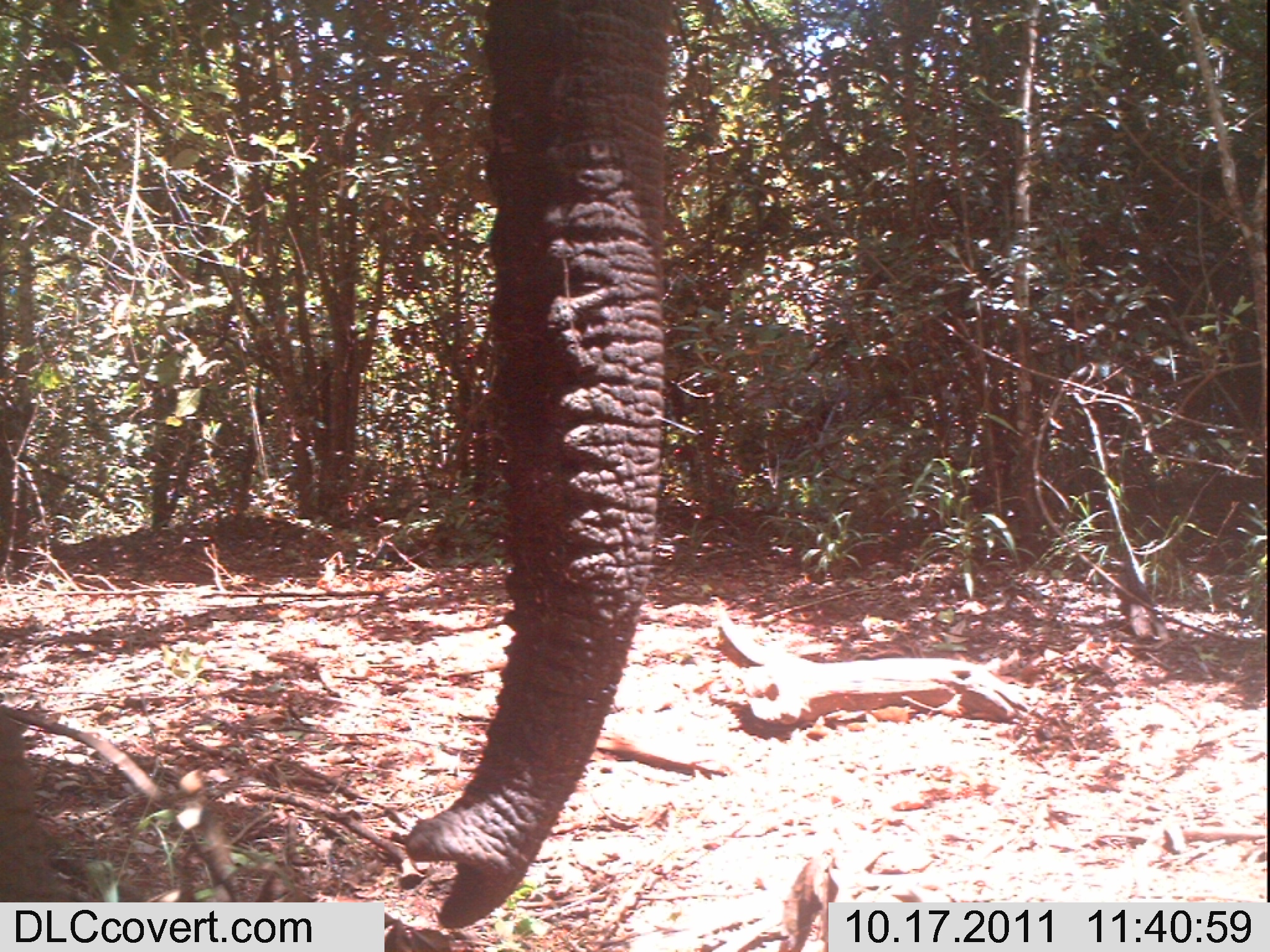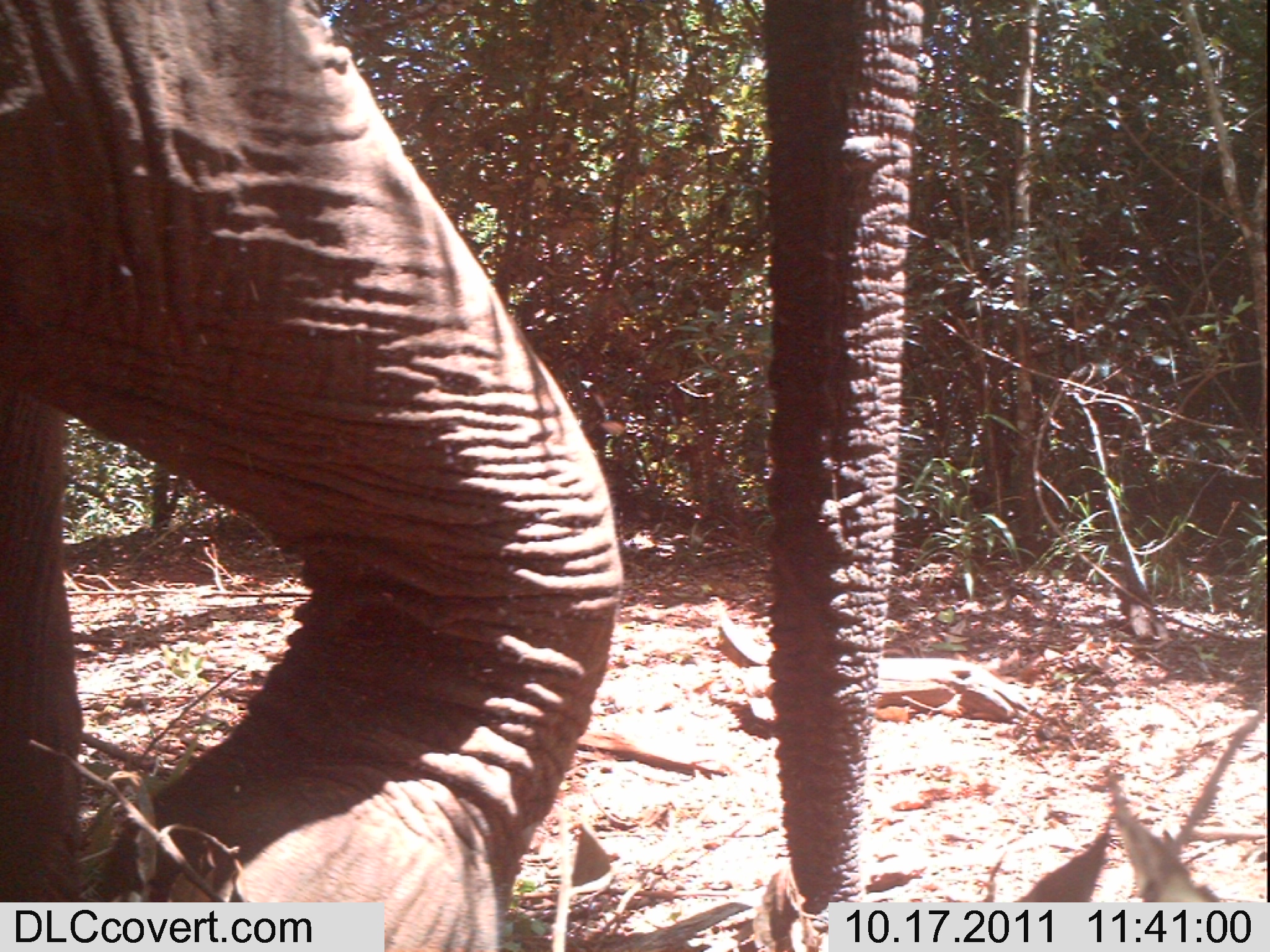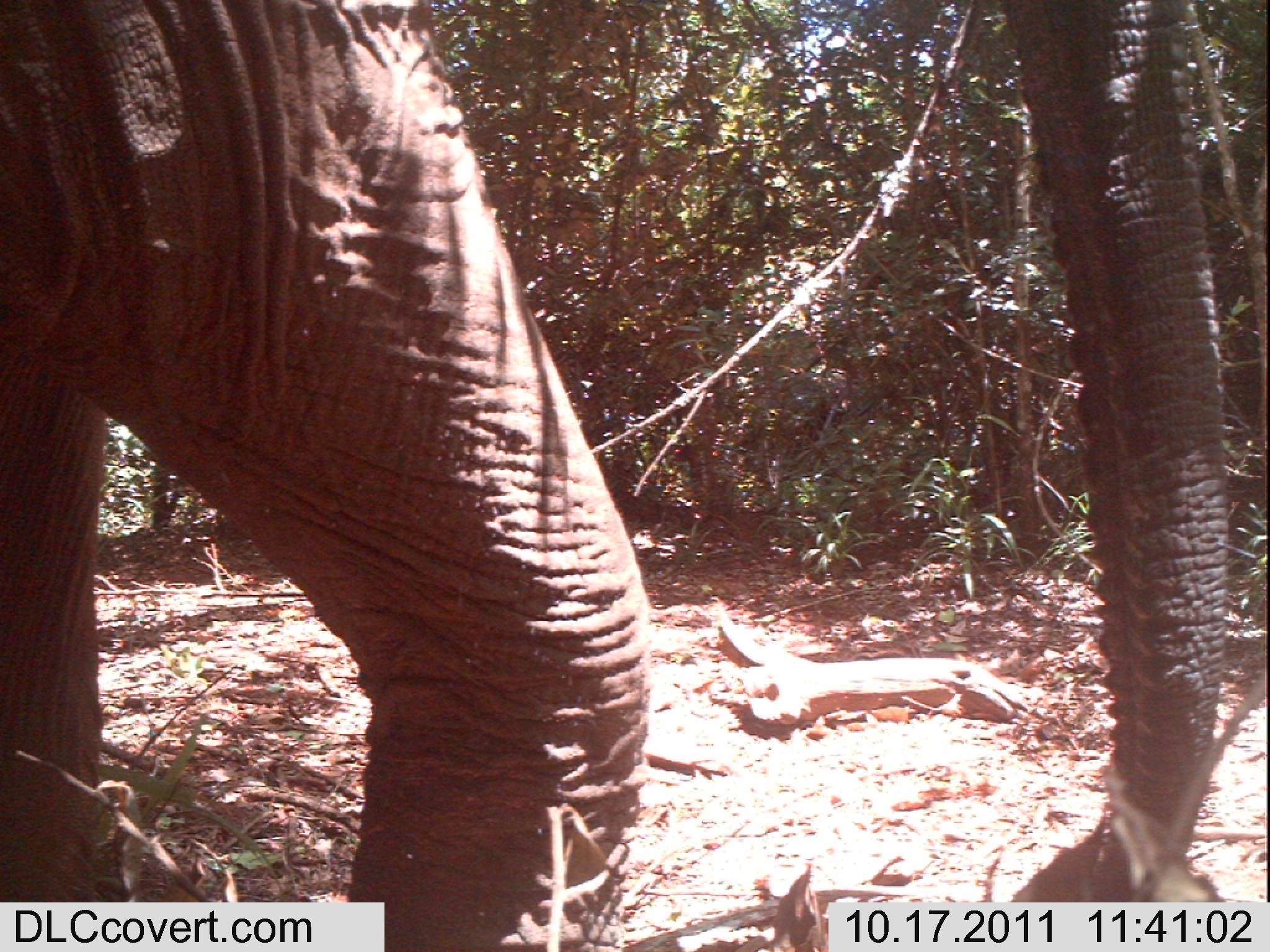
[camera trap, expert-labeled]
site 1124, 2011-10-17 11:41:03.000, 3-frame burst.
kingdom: Animalia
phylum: Chordata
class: Mammalia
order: Proboscidea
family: Elephantidae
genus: Loxodonta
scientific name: Loxodonta africana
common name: african bush elephant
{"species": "Loxodonta africana (african bush elephant)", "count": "1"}